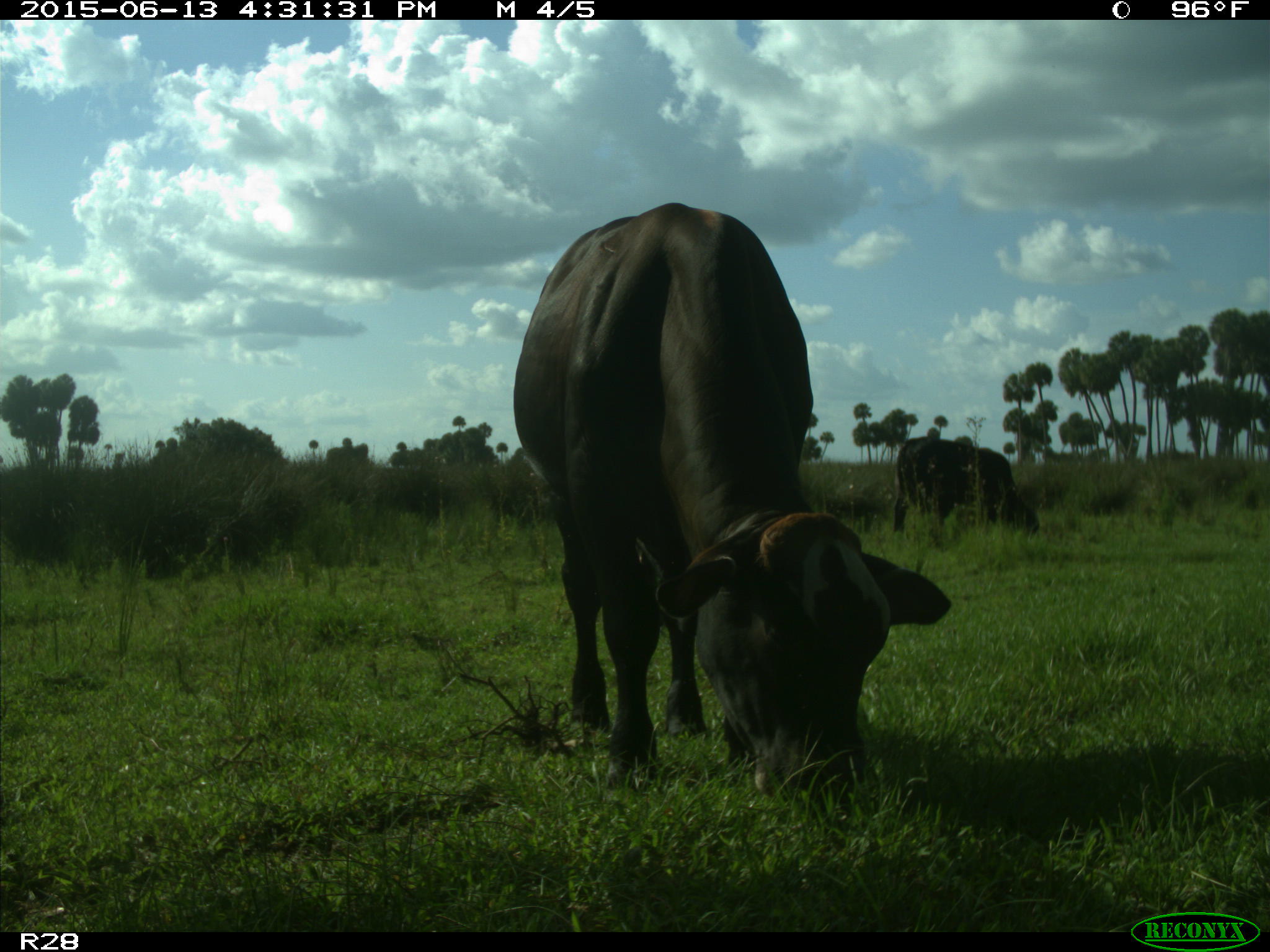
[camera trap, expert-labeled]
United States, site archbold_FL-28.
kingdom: Animalia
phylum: Chordata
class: Mammalia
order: Artiodactyla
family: Bovidae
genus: Bos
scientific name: Bos taurus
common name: domestic cow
Bos taurus (domestic cow).